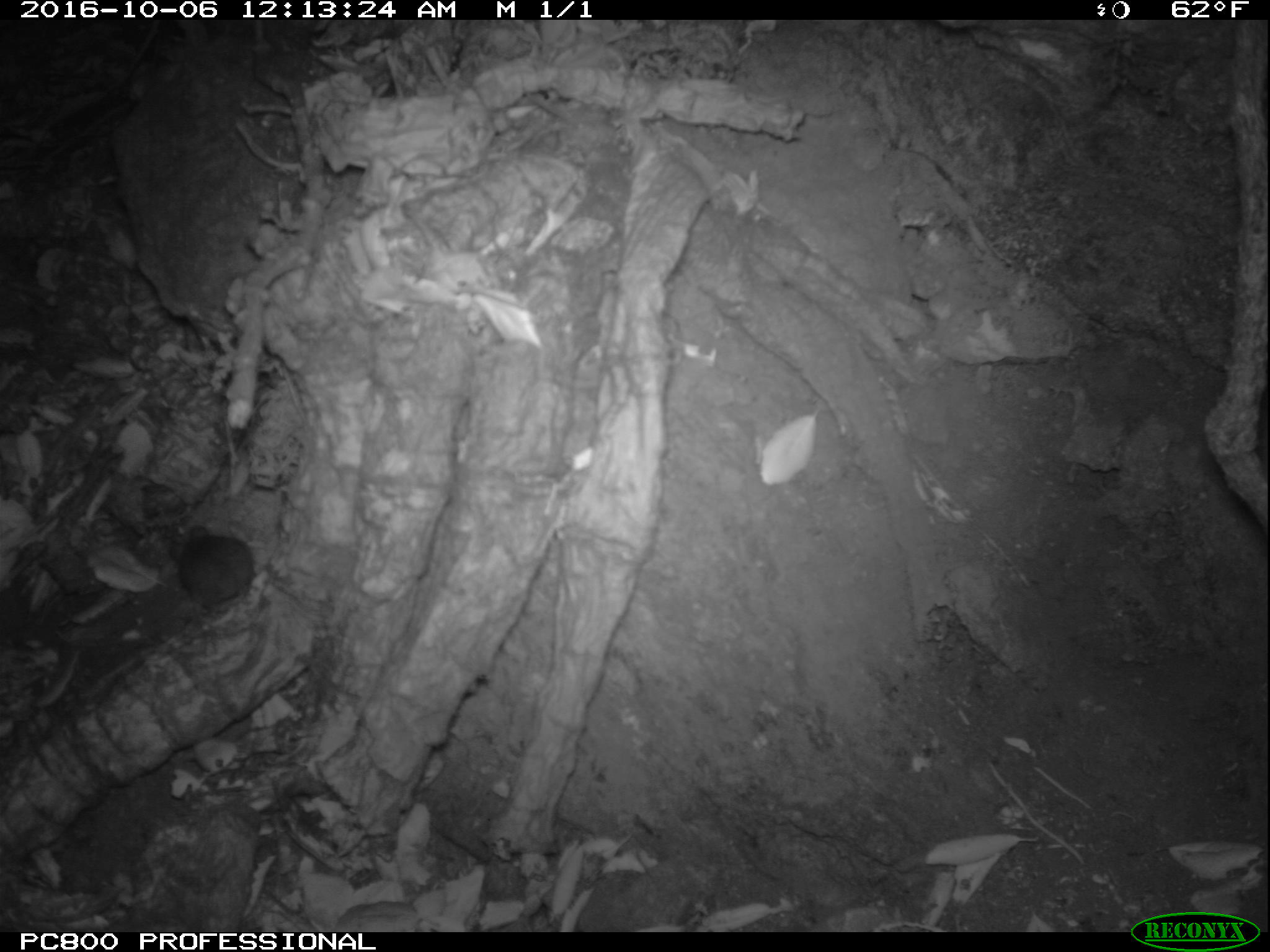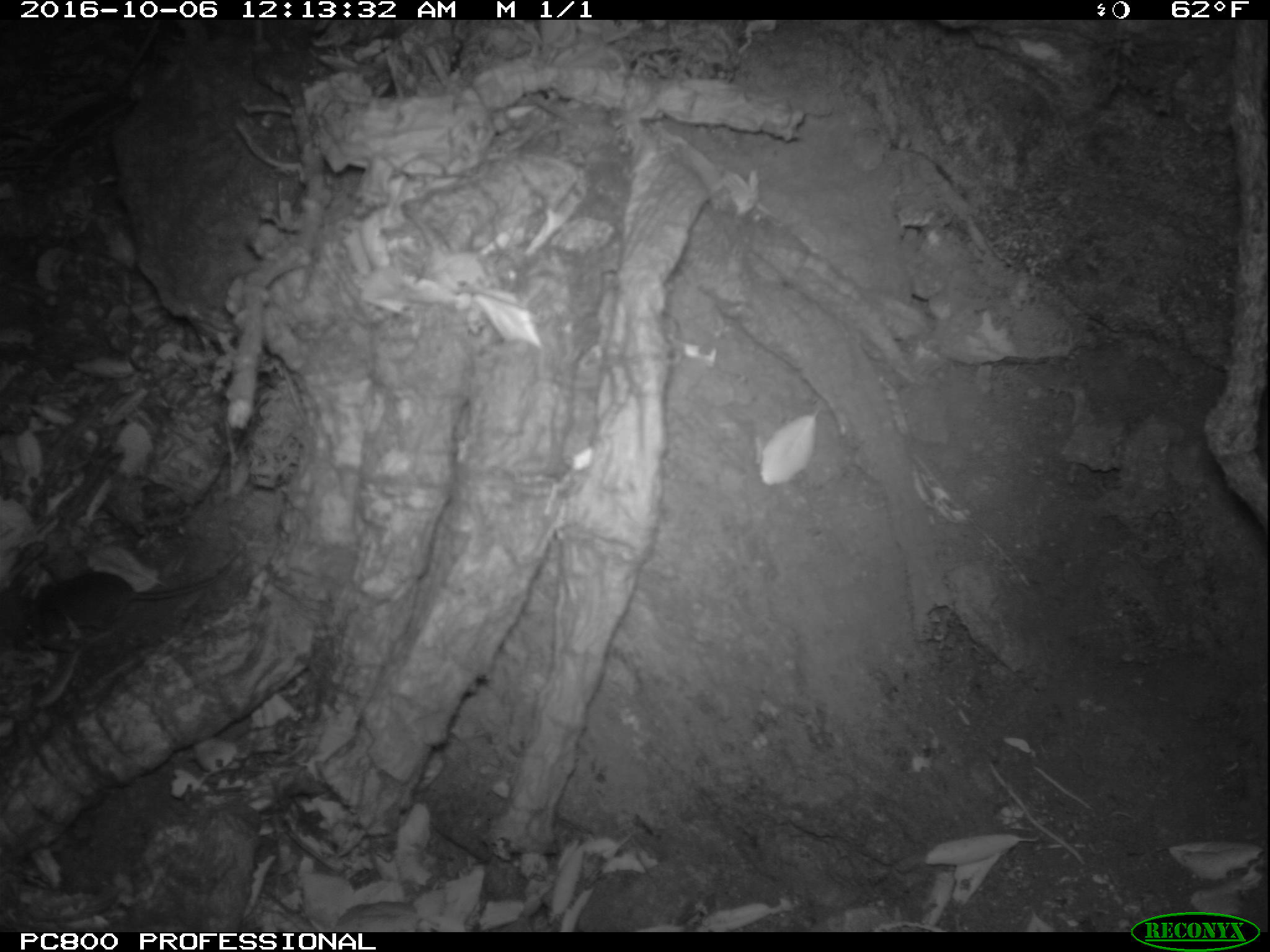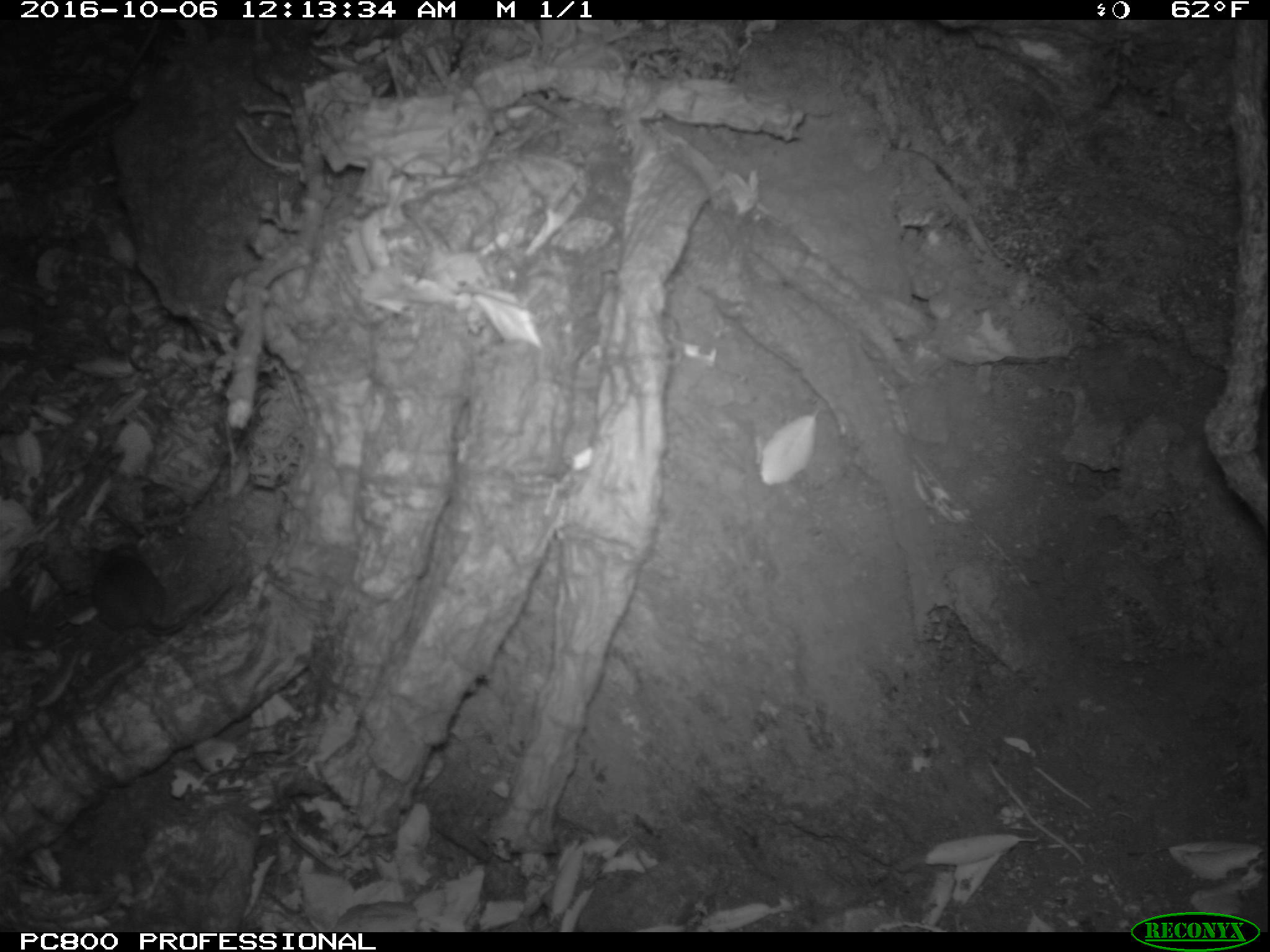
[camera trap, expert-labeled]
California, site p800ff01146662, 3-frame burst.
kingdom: Animalia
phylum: Chordata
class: Mammalia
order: Rodentia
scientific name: Rodentia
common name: rodent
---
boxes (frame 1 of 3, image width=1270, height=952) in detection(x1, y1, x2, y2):
rodent: detection(176, 515, 255, 614)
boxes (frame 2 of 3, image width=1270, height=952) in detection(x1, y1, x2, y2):
rodent: detection(20, 545, 240, 654)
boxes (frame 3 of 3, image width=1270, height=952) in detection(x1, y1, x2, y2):
rodent: detection(87, 545, 230, 636)